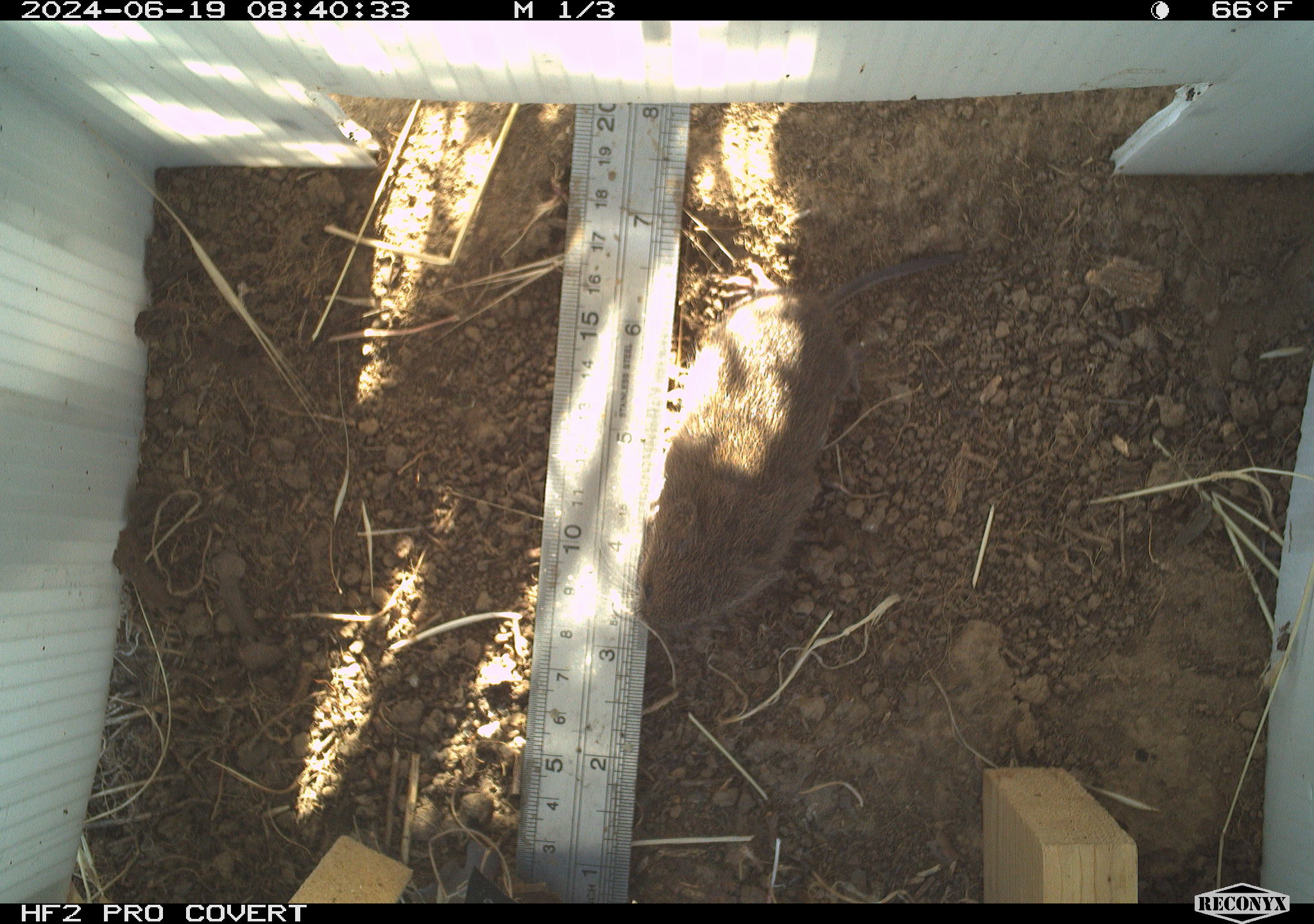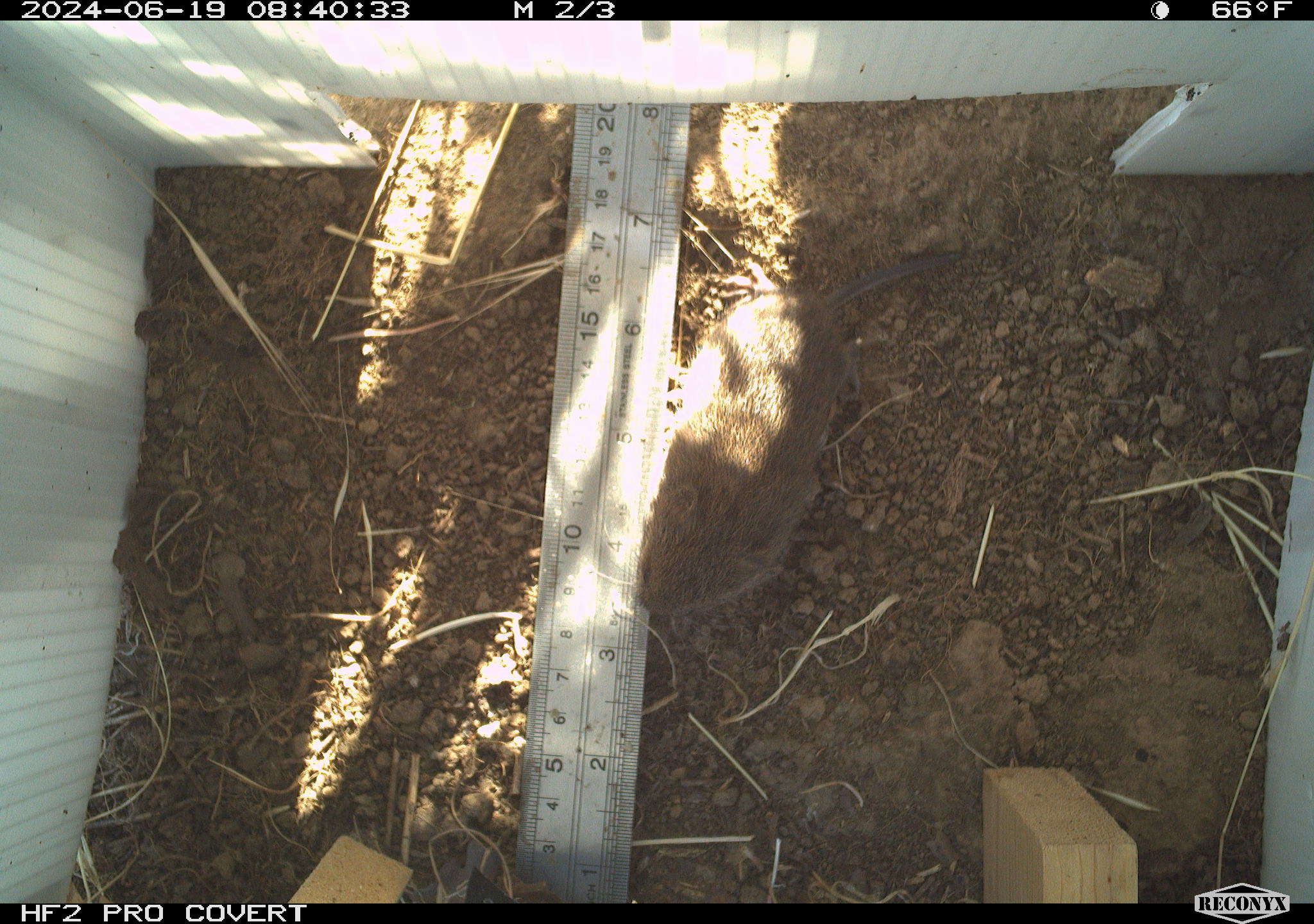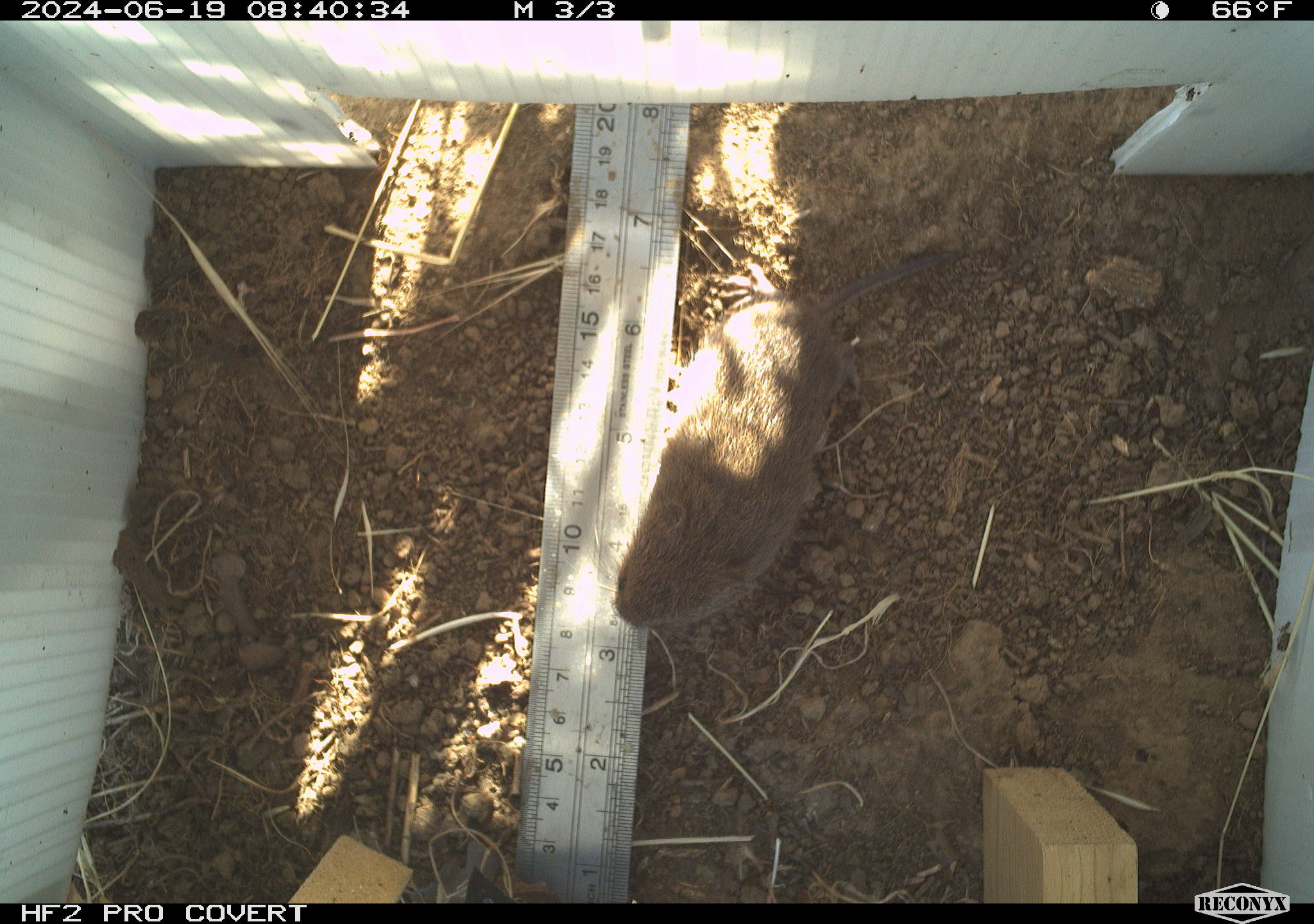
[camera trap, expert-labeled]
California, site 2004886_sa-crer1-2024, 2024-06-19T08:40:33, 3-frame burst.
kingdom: Animalia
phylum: Chordata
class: Mammalia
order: Rodentia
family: Cricetidae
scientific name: Arvicolinae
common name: voles, lemmings, and muskrats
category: arvicolinae subfamily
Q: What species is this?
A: Arvicolinae subfamily (voles, lemmings, and muskrats) (Arvicolinae).